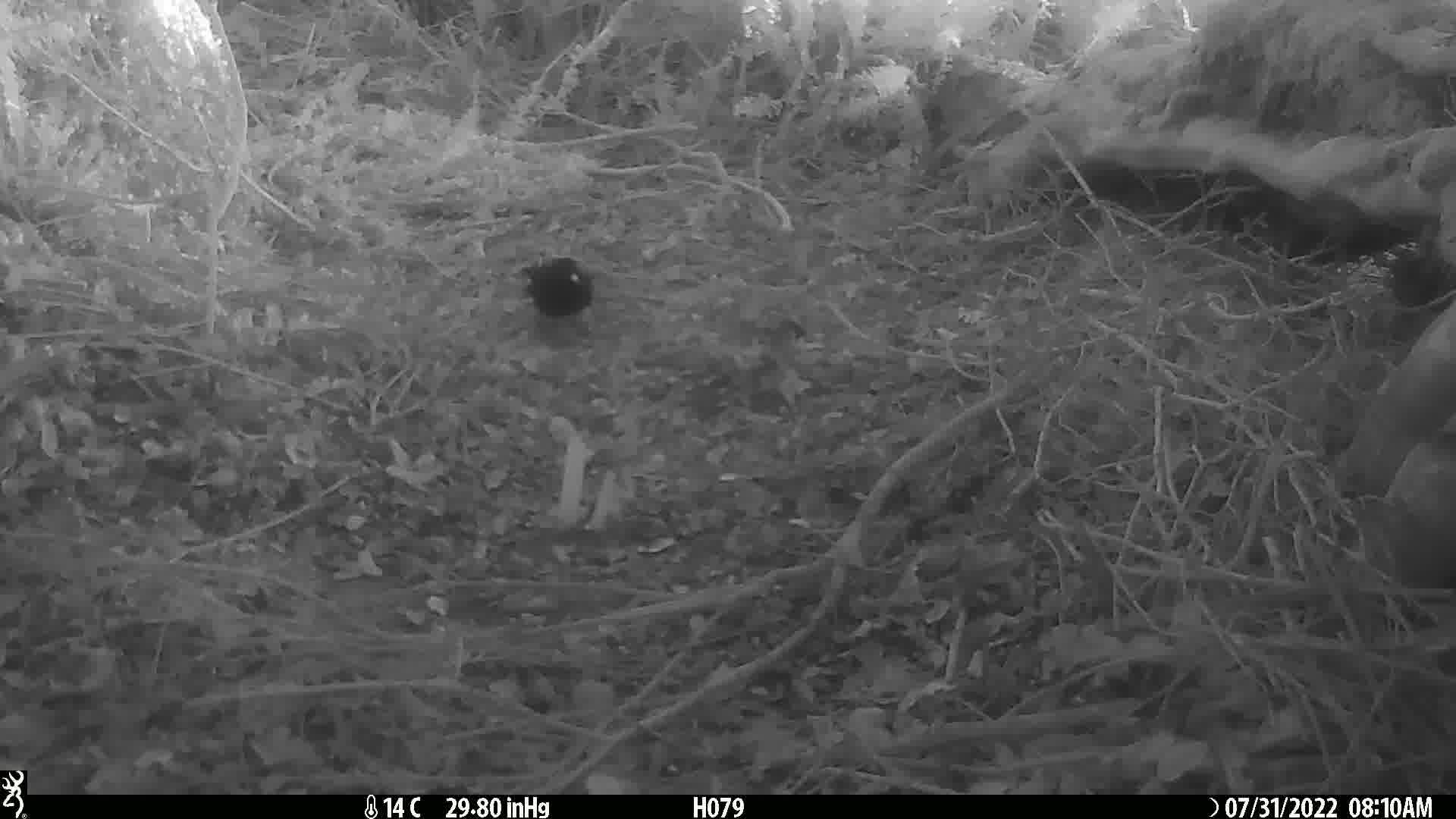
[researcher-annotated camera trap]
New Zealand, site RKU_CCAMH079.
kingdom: Animalia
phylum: Chordata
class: Aves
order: Passeriformes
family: Turdidae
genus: Turdus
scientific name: Turdus merula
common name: eurasian blackbird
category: blackbird